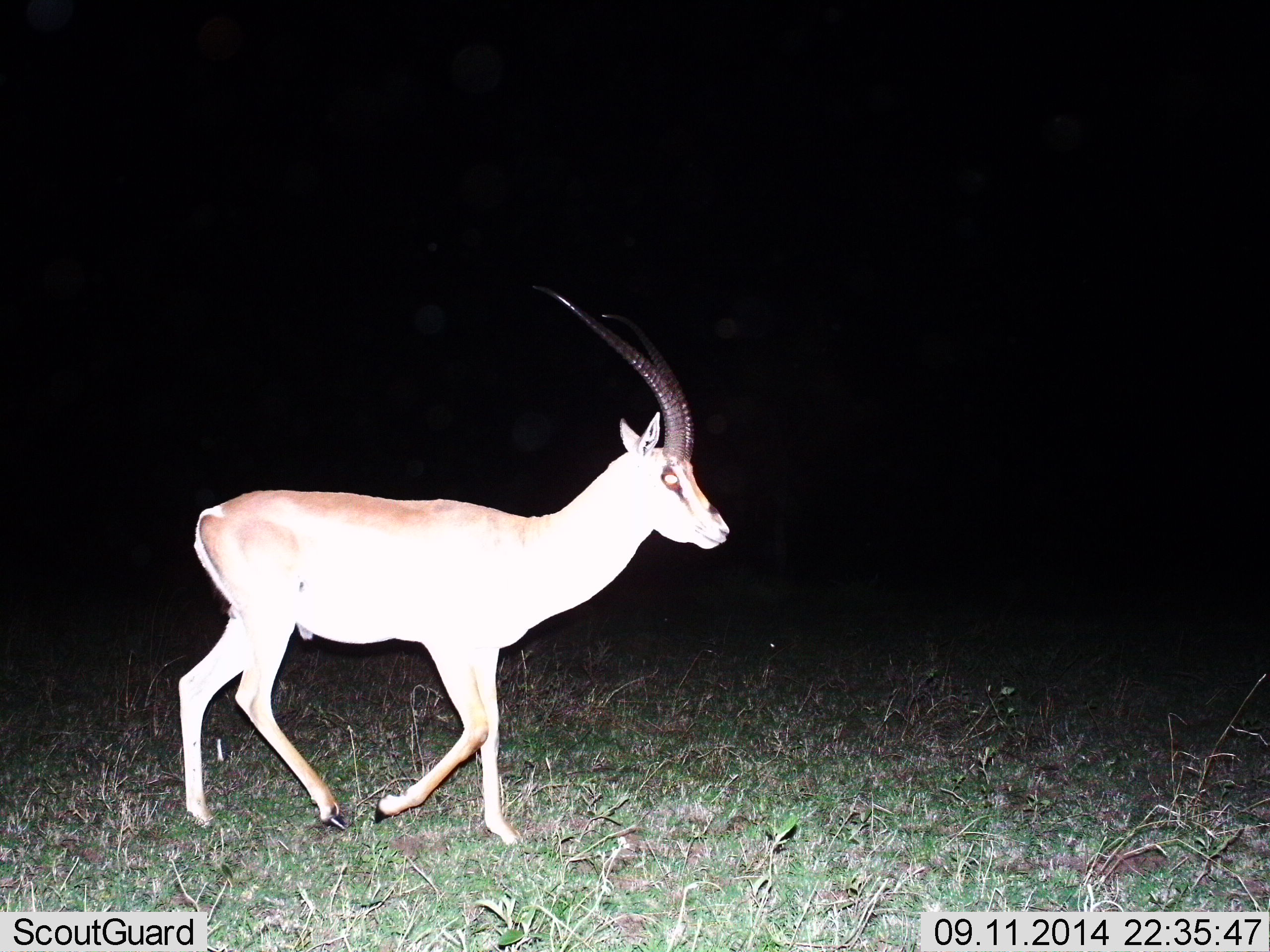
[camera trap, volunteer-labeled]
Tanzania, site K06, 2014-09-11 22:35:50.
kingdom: Animalia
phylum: Chordata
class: Mammalia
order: Artiodactyla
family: Bovidae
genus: Nanger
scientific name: Nanger granti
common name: grant's gazelle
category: gazellegrants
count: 1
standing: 10%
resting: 0%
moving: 90%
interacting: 0%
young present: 0%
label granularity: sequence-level